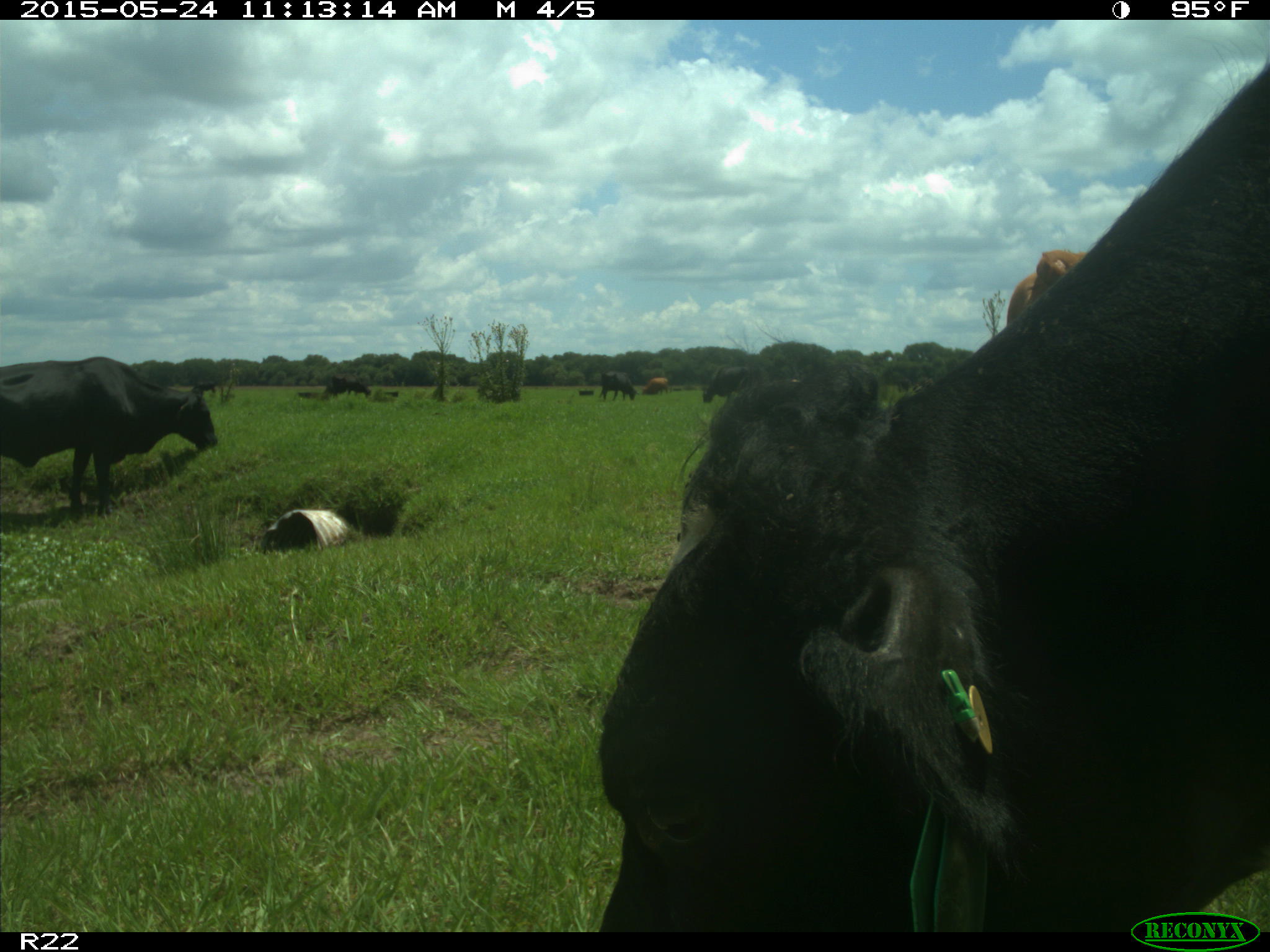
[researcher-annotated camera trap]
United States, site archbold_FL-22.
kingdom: Animalia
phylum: Chordata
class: Mammalia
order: Artiodactyla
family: Bovidae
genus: Bos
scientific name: Bos taurus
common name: domestic cow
Bos taurus (domestic cow).